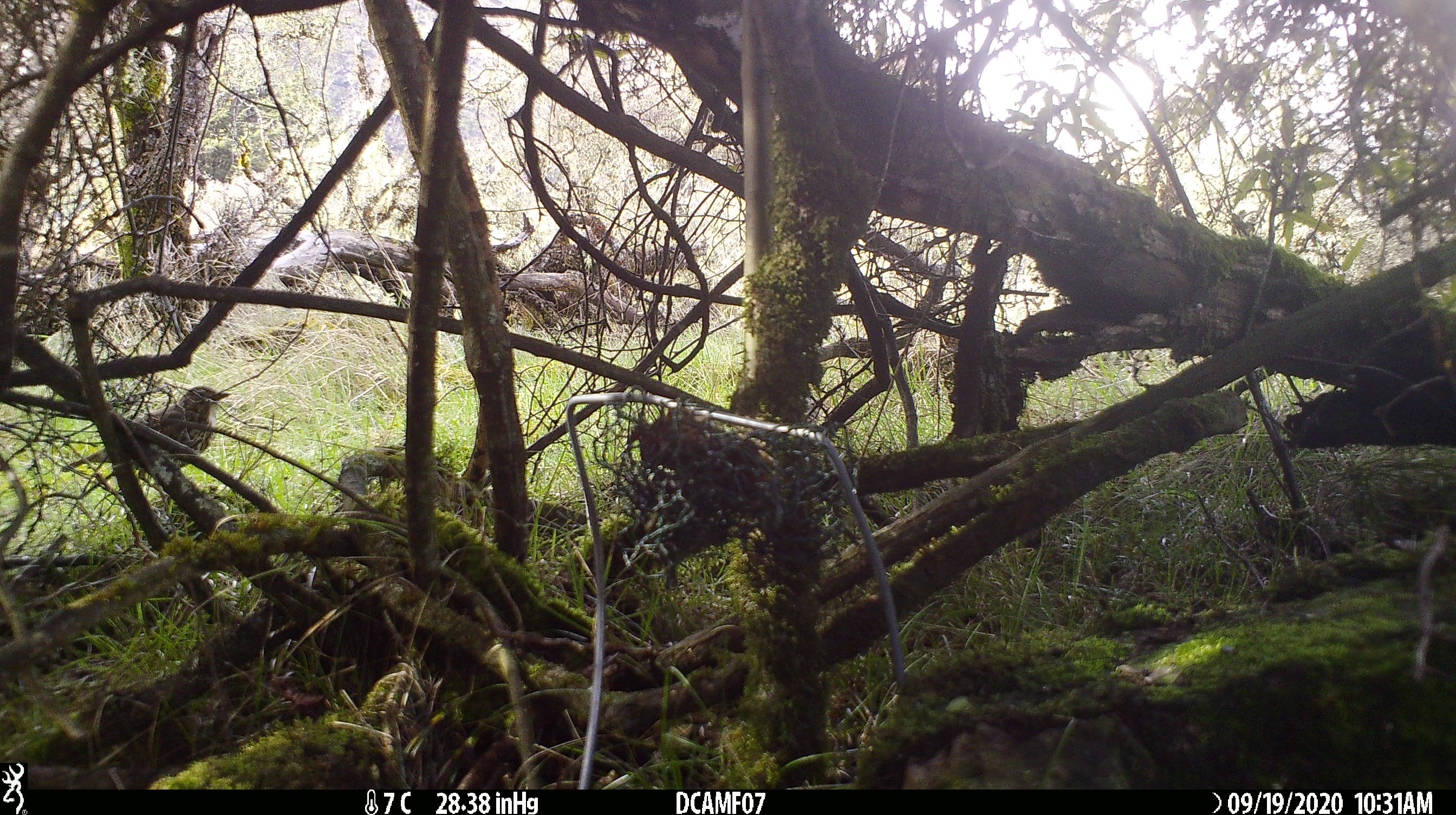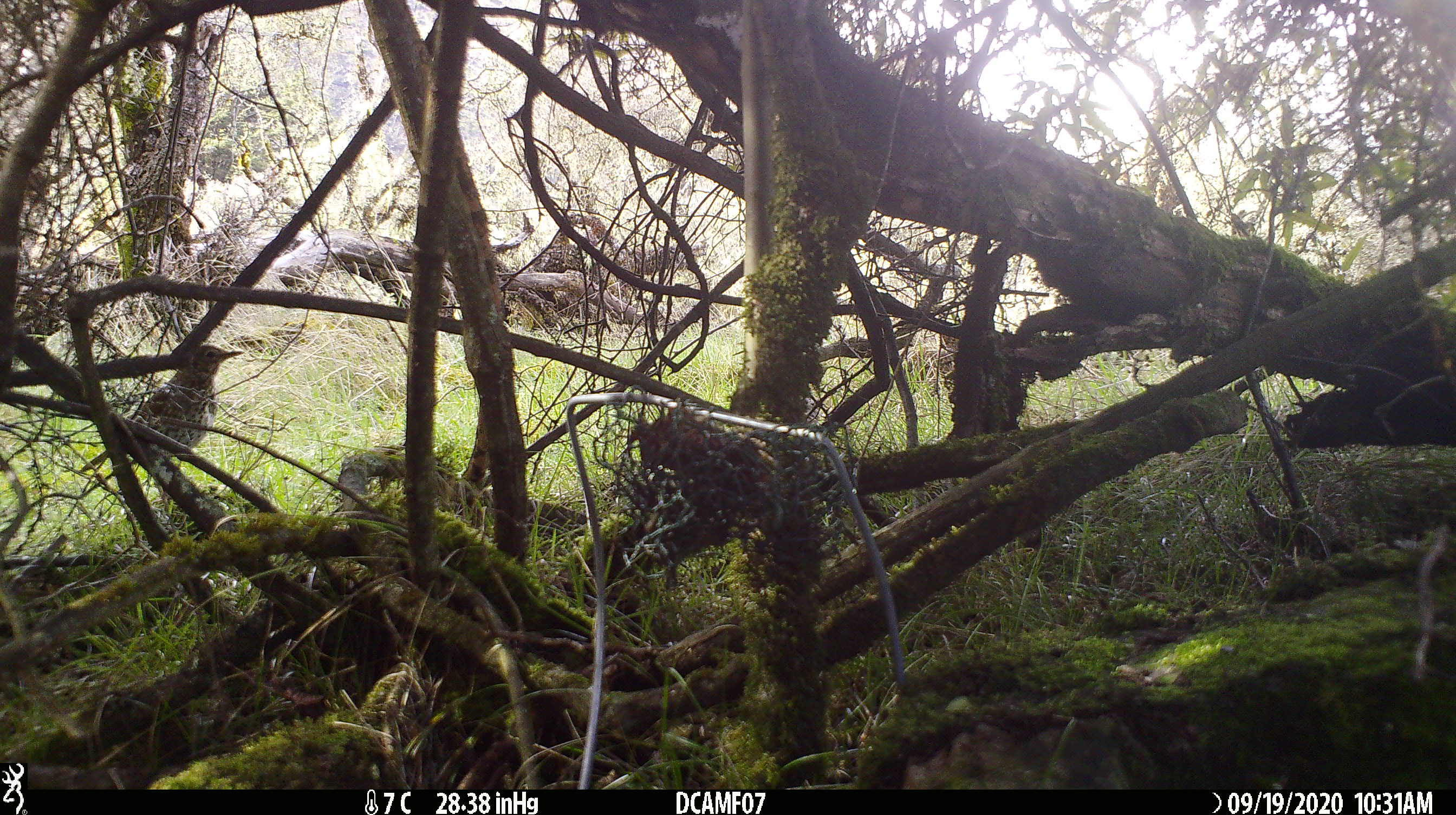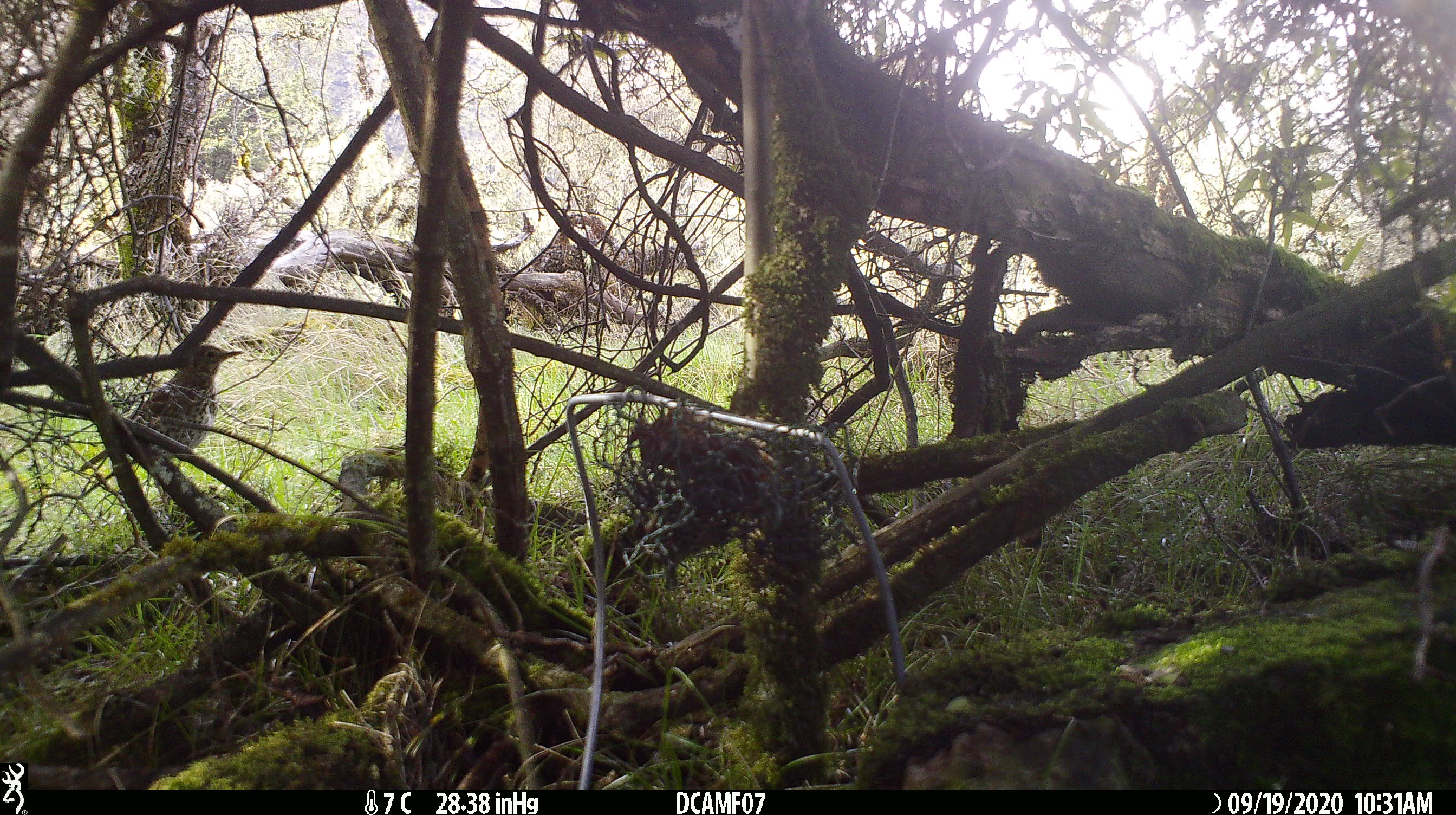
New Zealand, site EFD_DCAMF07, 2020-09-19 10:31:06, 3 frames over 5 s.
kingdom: Animalia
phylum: Chordata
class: Aves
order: Passeriformes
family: Turdidae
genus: Turdus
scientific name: Turdus philomelos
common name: song thrush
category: thrush